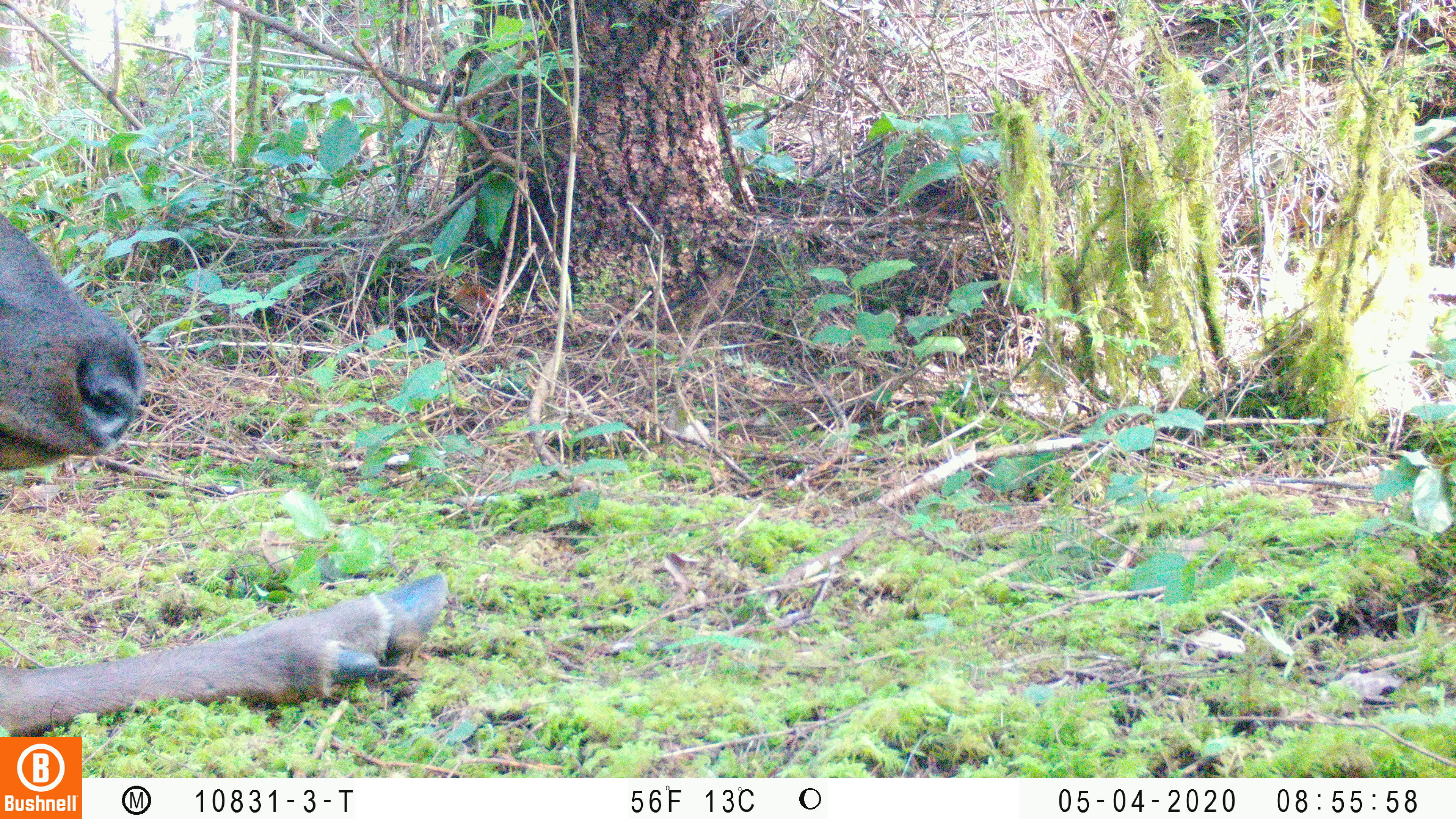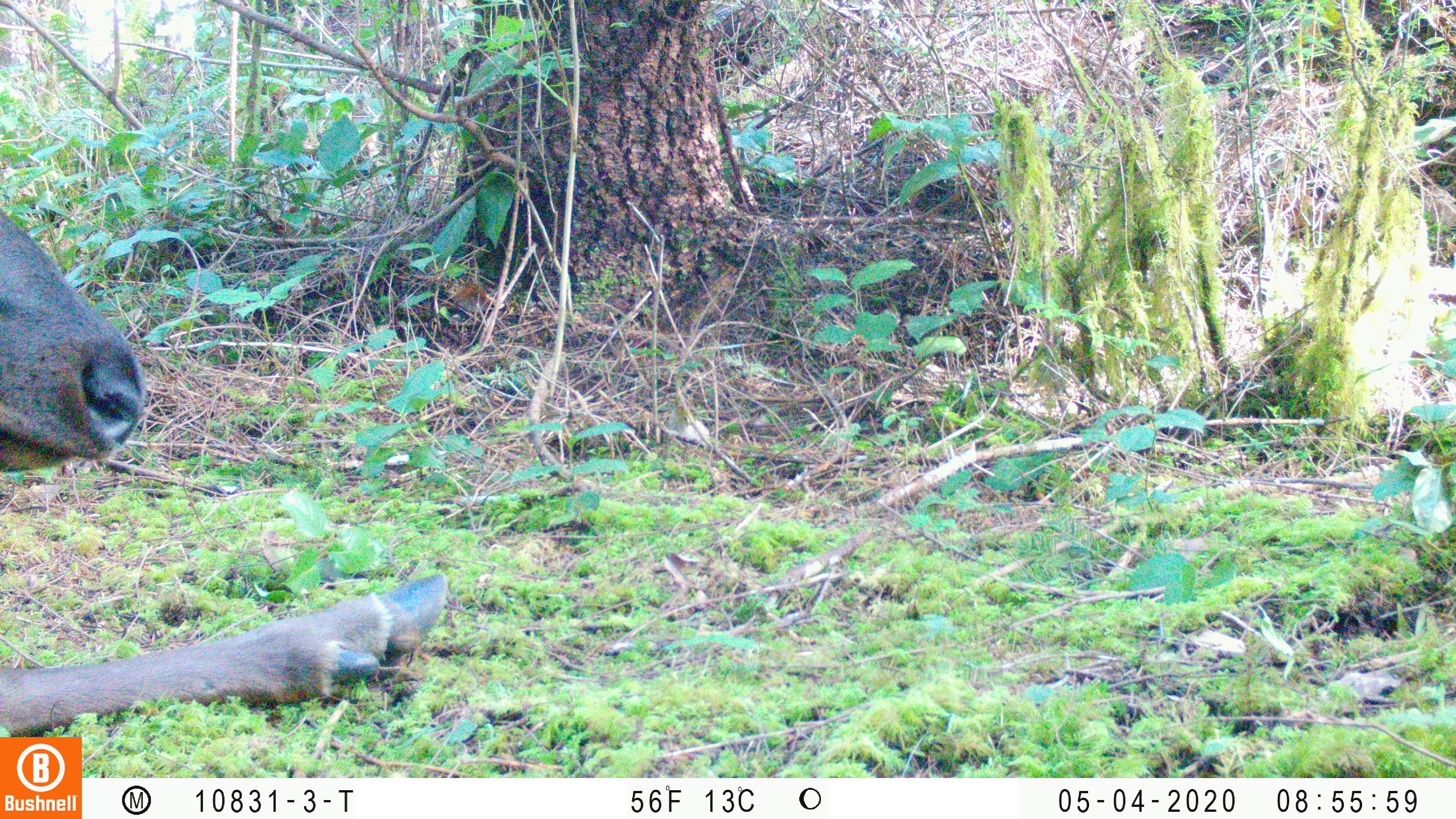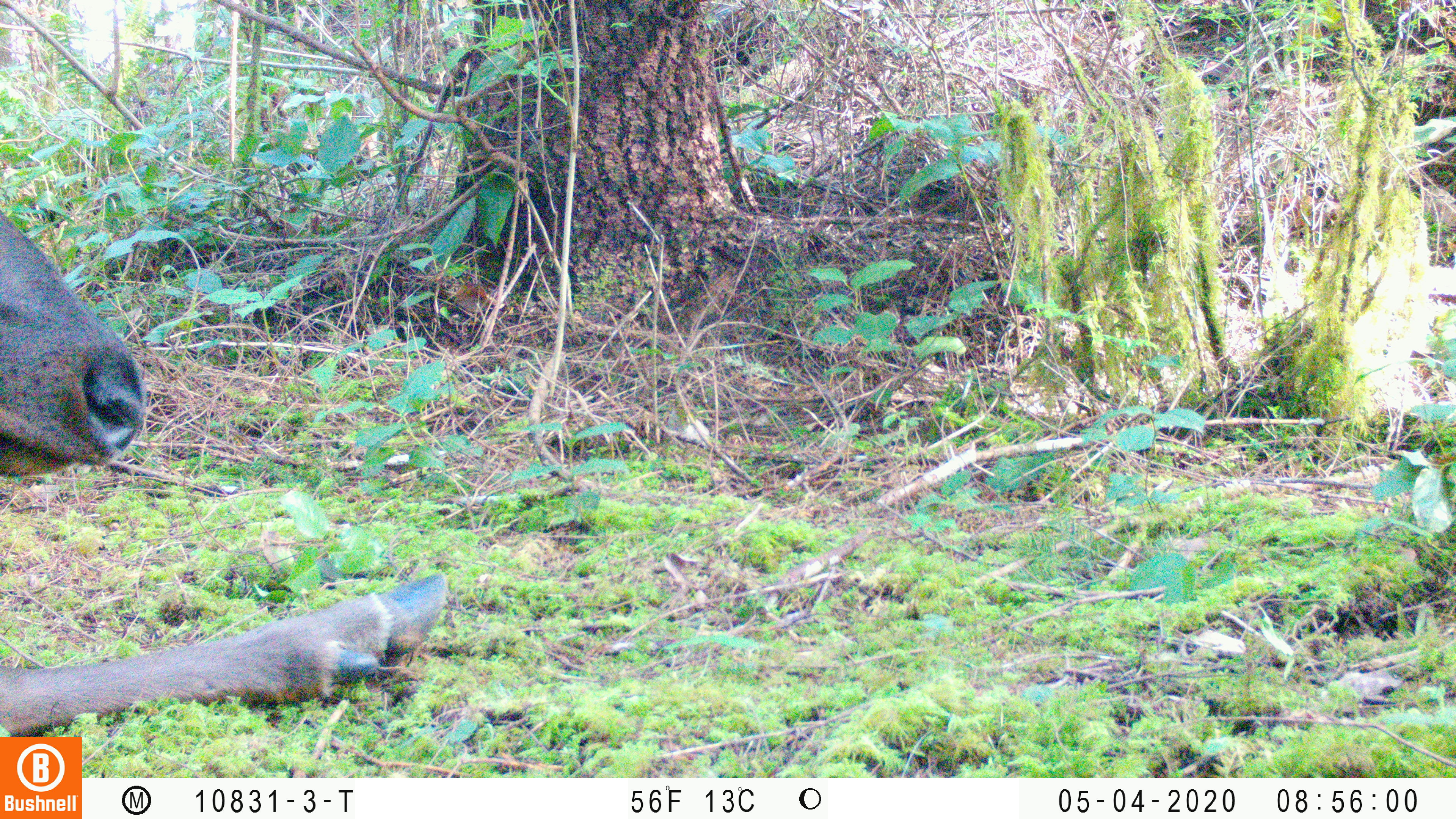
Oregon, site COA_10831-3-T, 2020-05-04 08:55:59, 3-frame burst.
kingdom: Animalia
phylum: Chordata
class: Mammalia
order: Artiodactyla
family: Cervidae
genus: Cervus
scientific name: Cervus canadensis roosevelti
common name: roosevelt elk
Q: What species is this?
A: Roosevelt elk (Cervus canadensis roosevelti).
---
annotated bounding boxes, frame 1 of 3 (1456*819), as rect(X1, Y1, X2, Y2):
roosevelt elk: rect(0, 209, 454, 734)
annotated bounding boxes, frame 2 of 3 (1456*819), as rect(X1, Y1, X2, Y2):
roosevelt elk: rect(2, 198, 455, 732)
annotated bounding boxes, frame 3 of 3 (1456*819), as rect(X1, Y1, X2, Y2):
roosevelt elk: rect(0, 212, 450, 732)